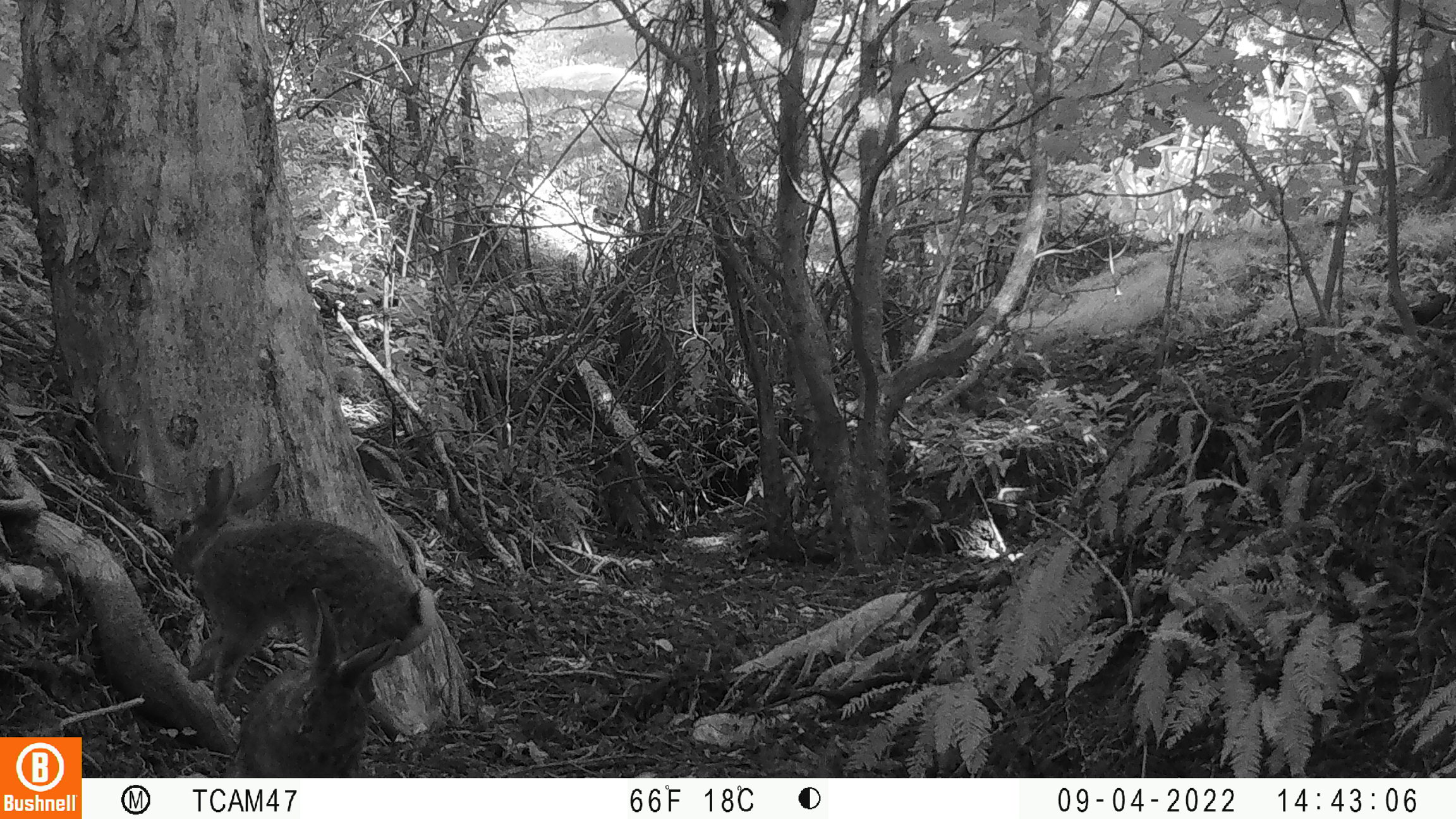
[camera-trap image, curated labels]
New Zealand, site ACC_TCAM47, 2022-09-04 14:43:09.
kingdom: Animalia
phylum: Chordata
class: Mammalia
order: Lagomorpha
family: Leporidae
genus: Oryctolagus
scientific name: Oryctolagus cuniculus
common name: european rabbit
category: rabbit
Rabbit (european rabbit) (Oryctolagus cuniculus).